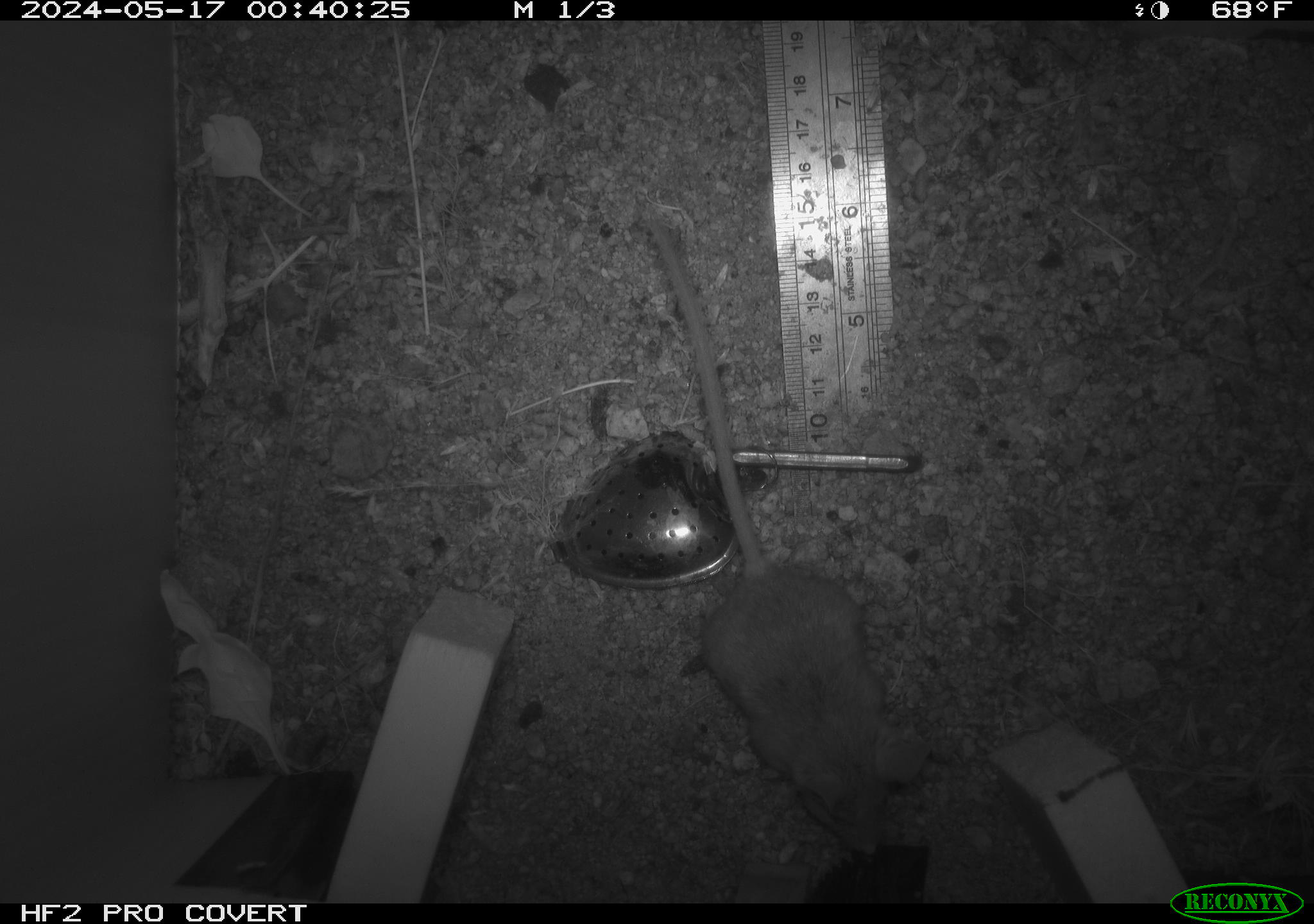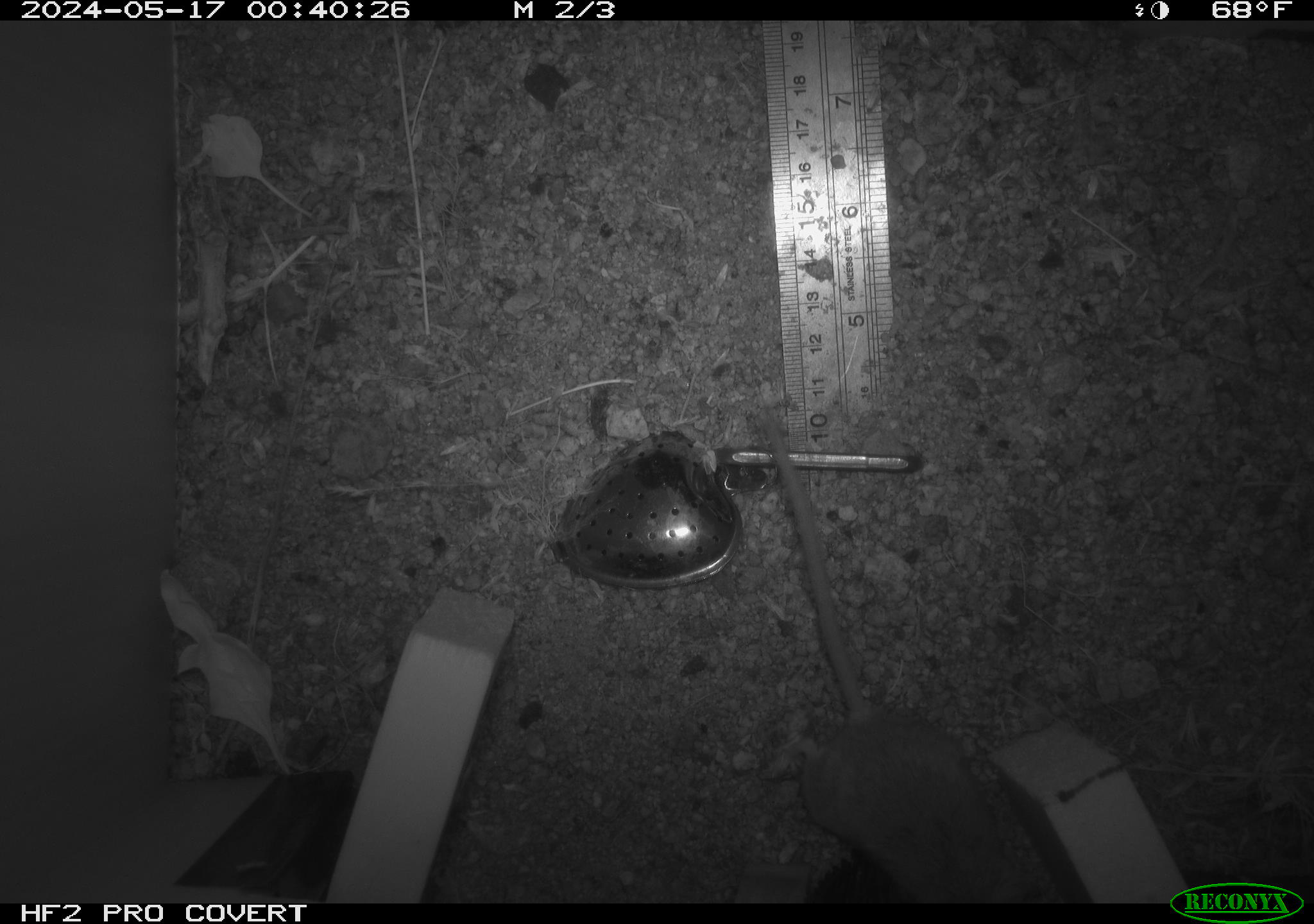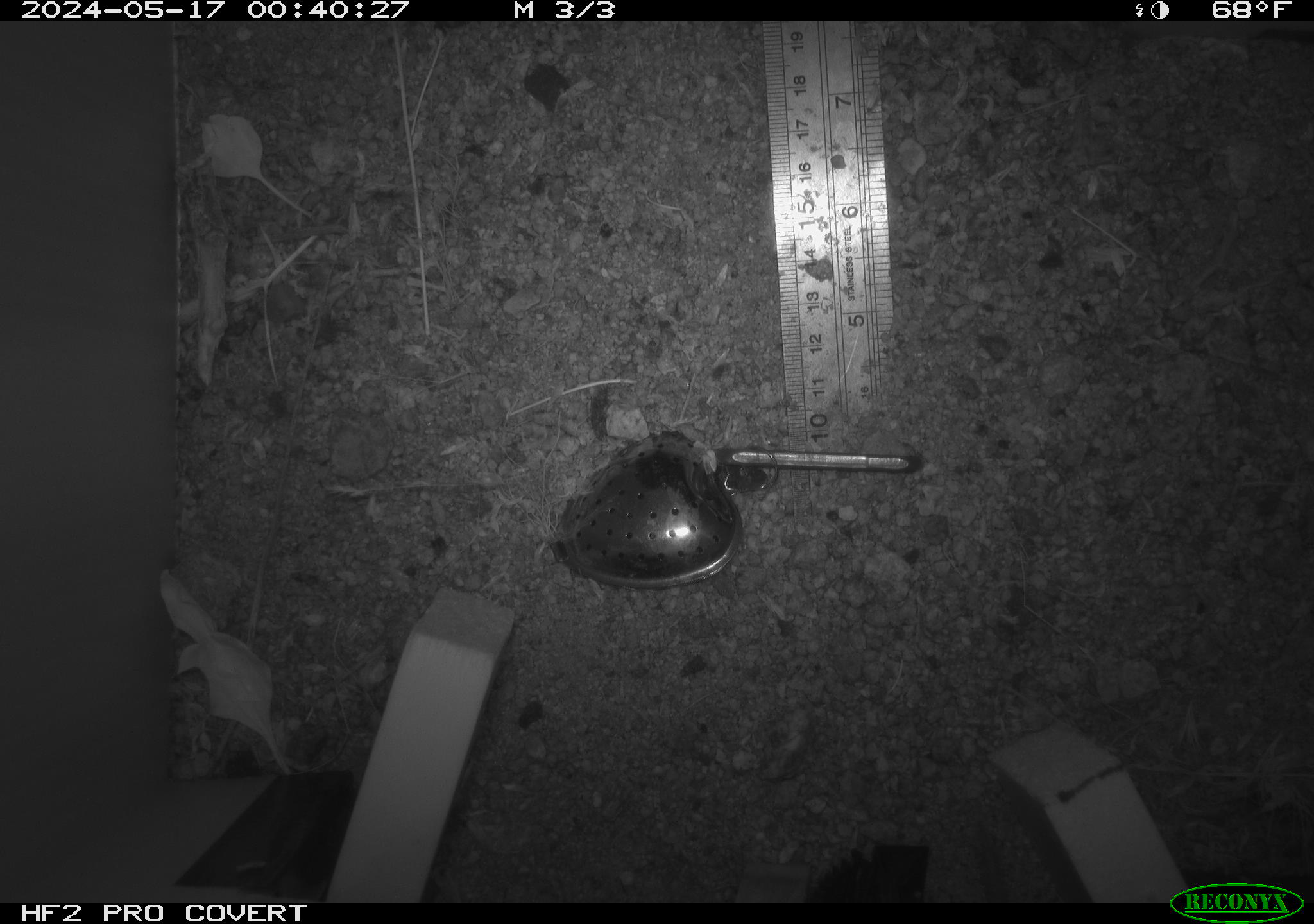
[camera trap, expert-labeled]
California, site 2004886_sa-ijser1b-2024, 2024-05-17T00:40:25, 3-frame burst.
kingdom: Animalia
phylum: Chordata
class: Mammalia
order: Rodentia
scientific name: Rodentia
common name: mouse species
Mouse species (Rodentia).